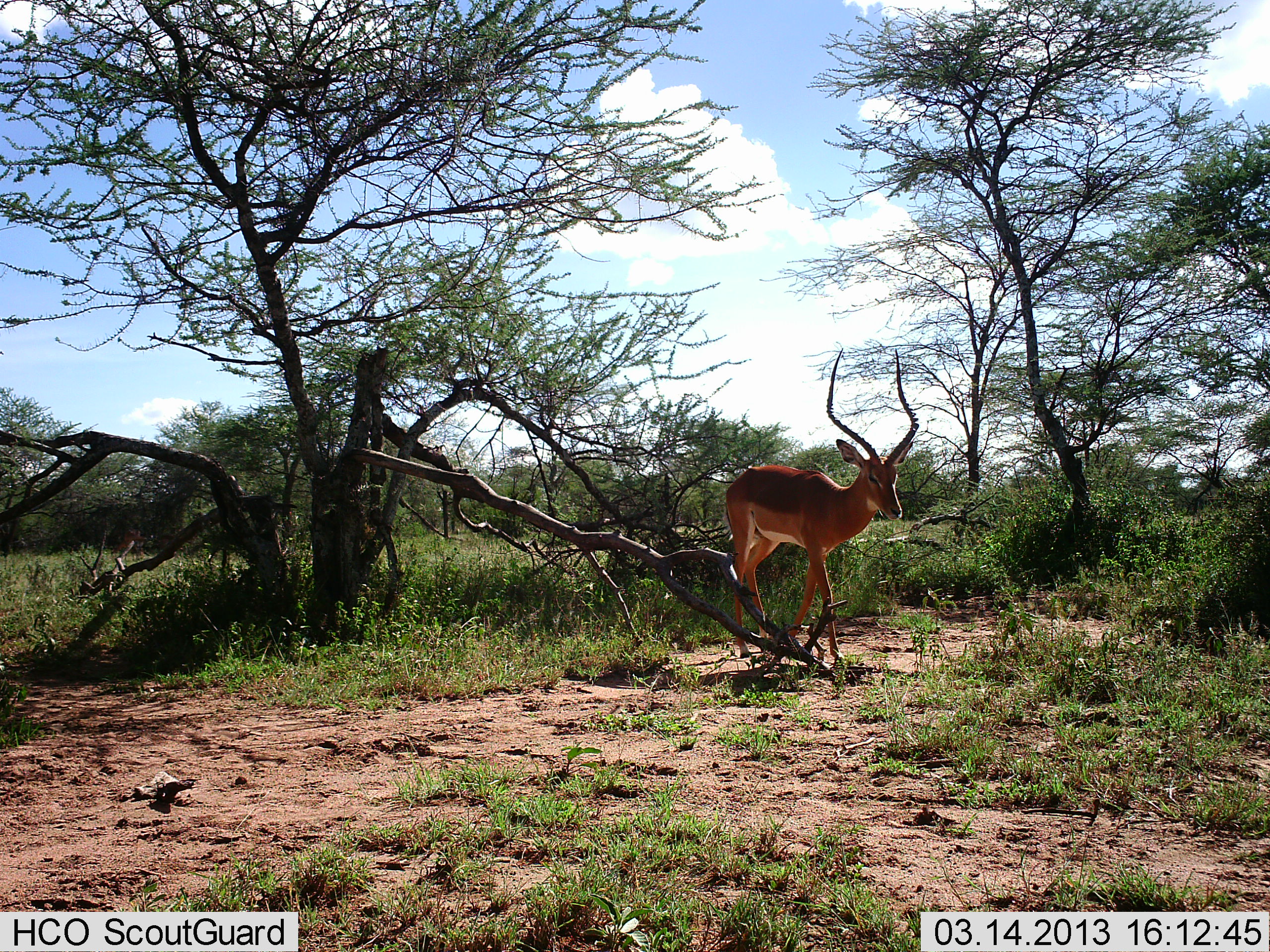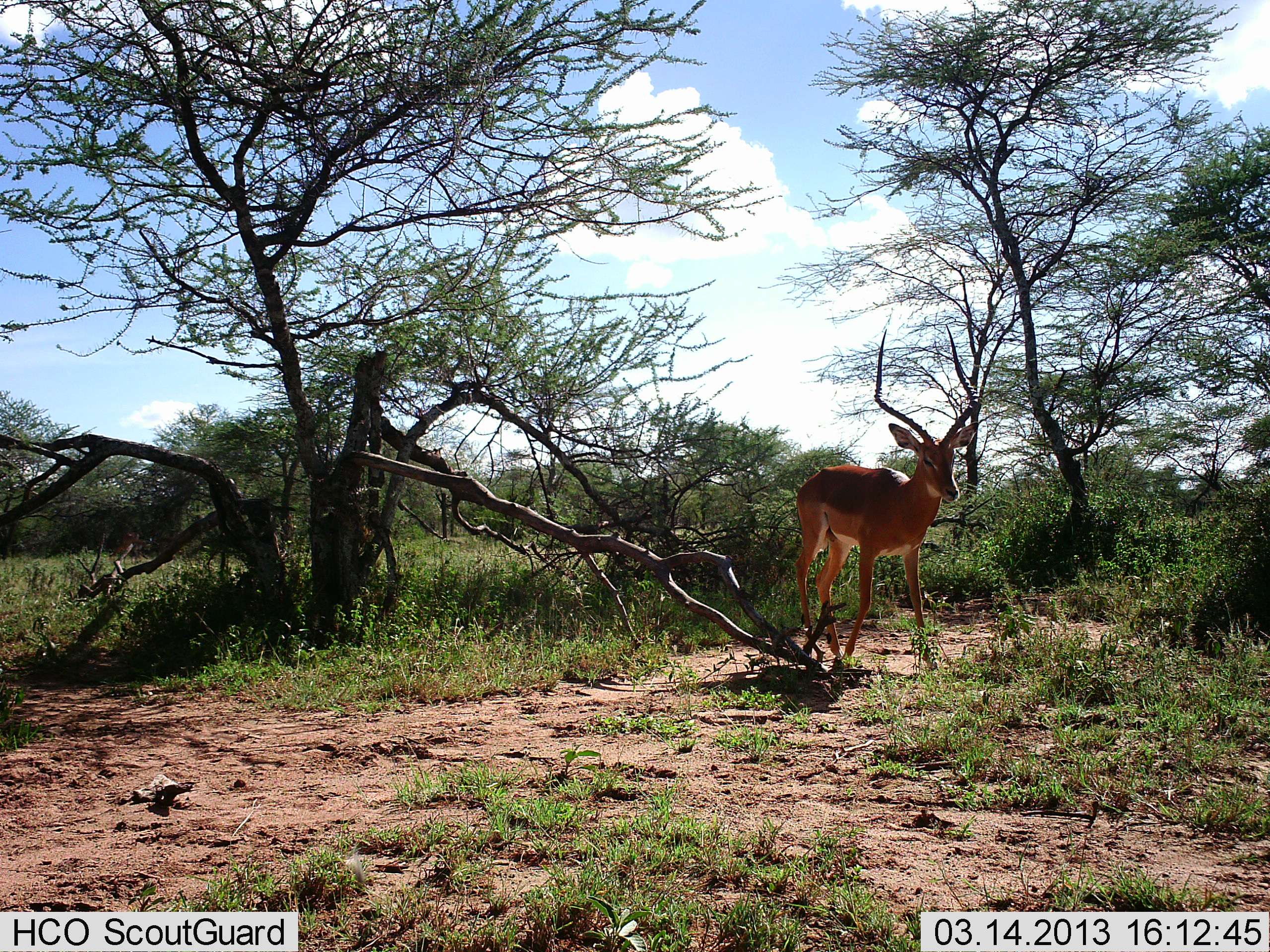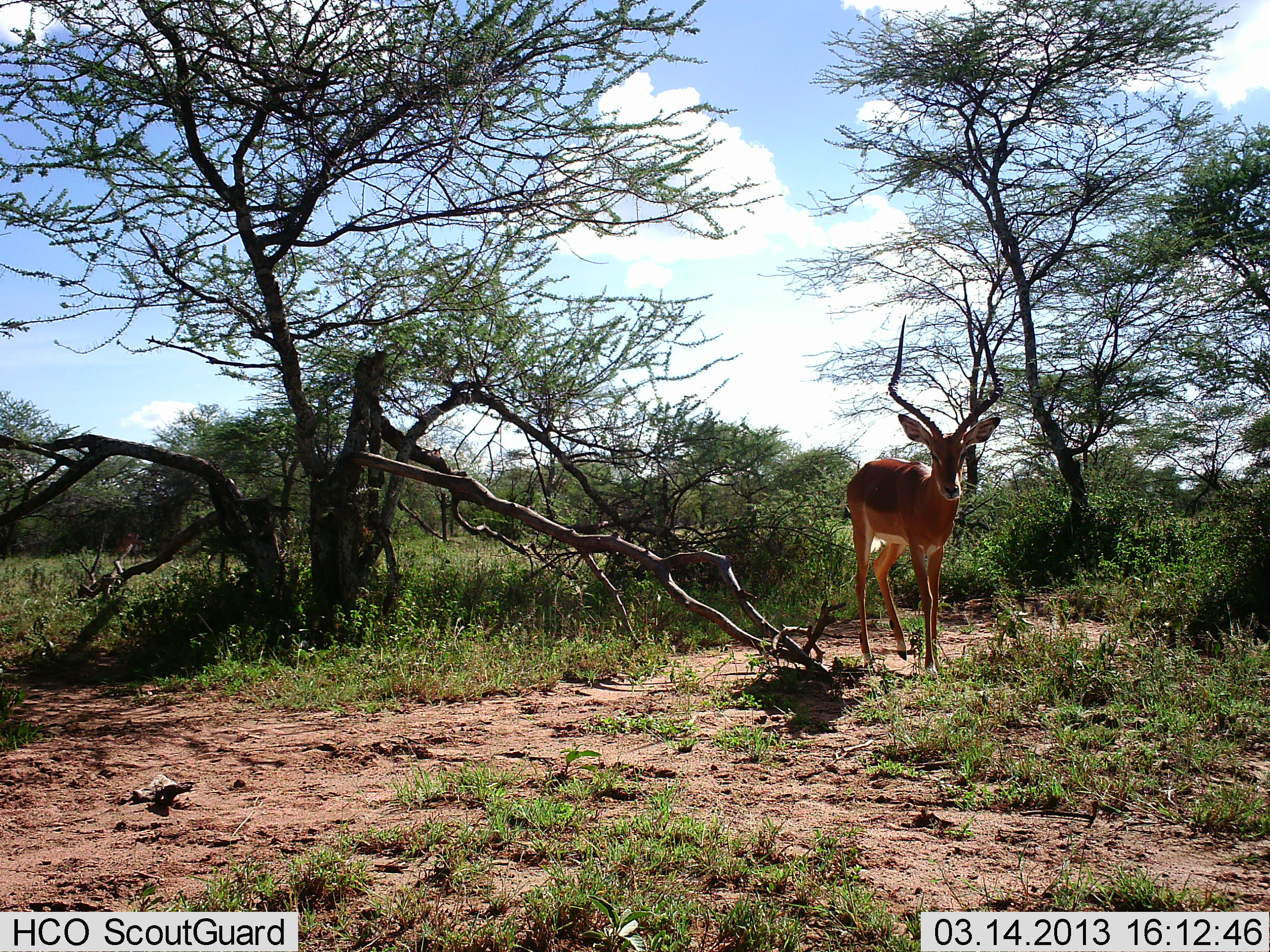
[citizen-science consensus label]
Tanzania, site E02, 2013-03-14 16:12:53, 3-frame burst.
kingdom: Animalia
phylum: Chordata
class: Mammalia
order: Artiodactyla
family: Bovidae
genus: Aepyceros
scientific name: Aepyceros melampus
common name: impala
Impala (Aepyceros melampus), count 1. Behavior (volunteer vote fractions): standing 4%, resting 0%, moving 96%, interacting 0%. Young present (vote fraction): 0%. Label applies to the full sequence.